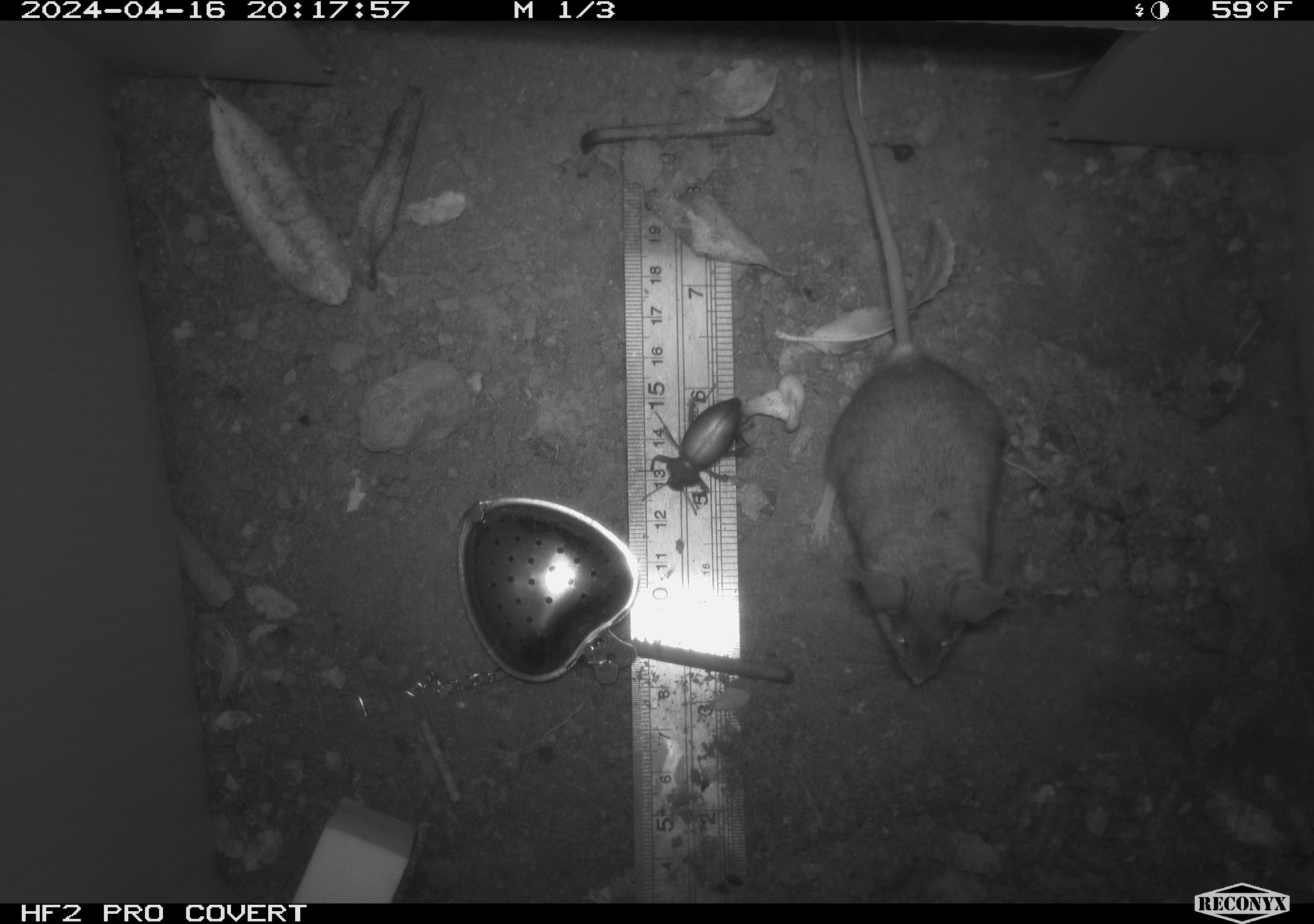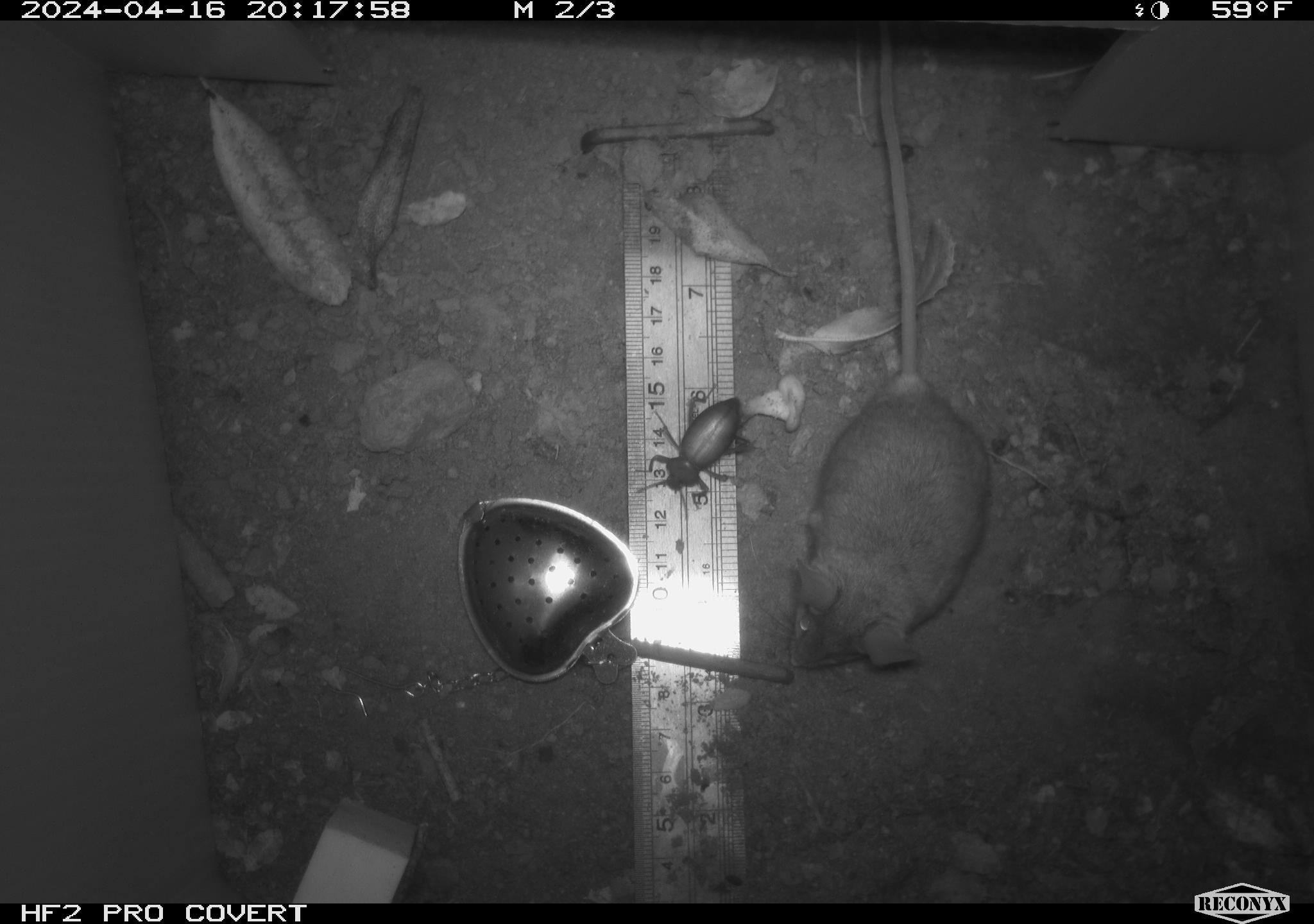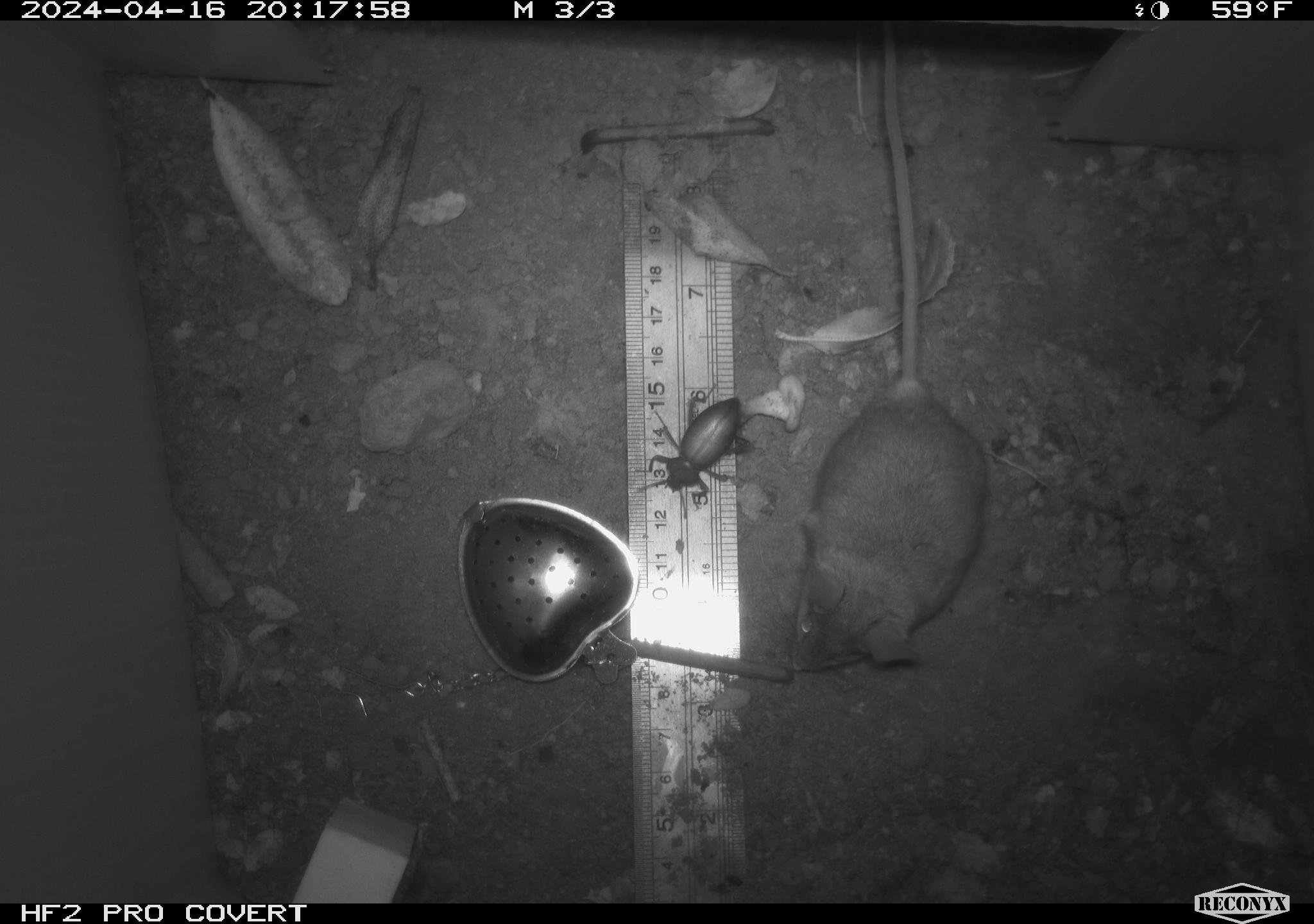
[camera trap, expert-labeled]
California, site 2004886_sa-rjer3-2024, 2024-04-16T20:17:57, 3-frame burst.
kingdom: Animalia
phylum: Arthropoda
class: Insecta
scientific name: Insecta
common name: insect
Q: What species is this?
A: Insect (Insecta).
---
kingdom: Animalia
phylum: Chordata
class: Mammalia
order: Rodentia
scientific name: Rodentia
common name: mouse species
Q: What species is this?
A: Mouse species (Rodentia).